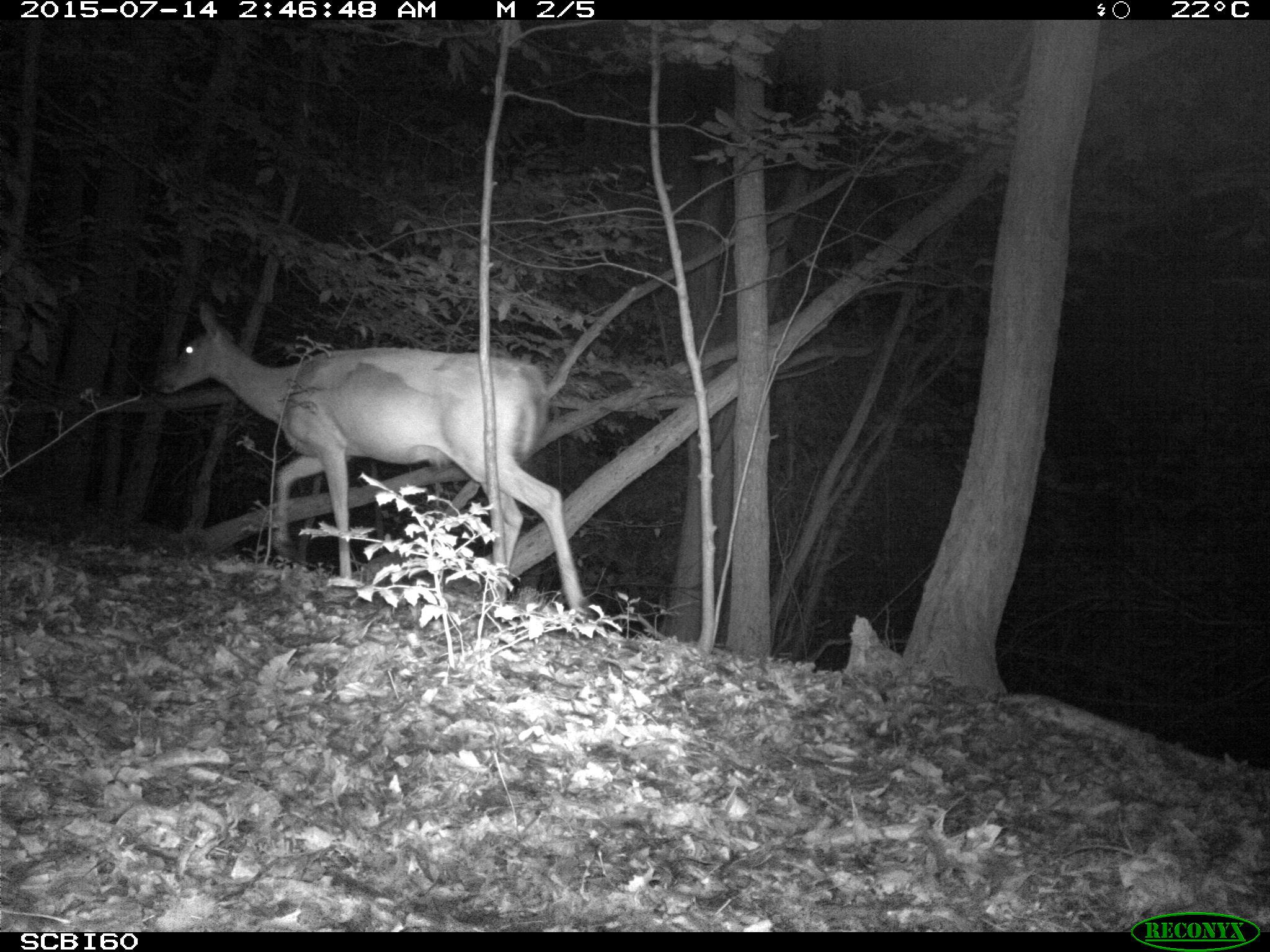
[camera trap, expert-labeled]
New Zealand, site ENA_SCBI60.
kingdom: Animalia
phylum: Chordata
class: Mammalia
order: Artiodactyla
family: Cervidae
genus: Odocoileus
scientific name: Odocoileus virginianus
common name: white-tailed deer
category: white tailed deer